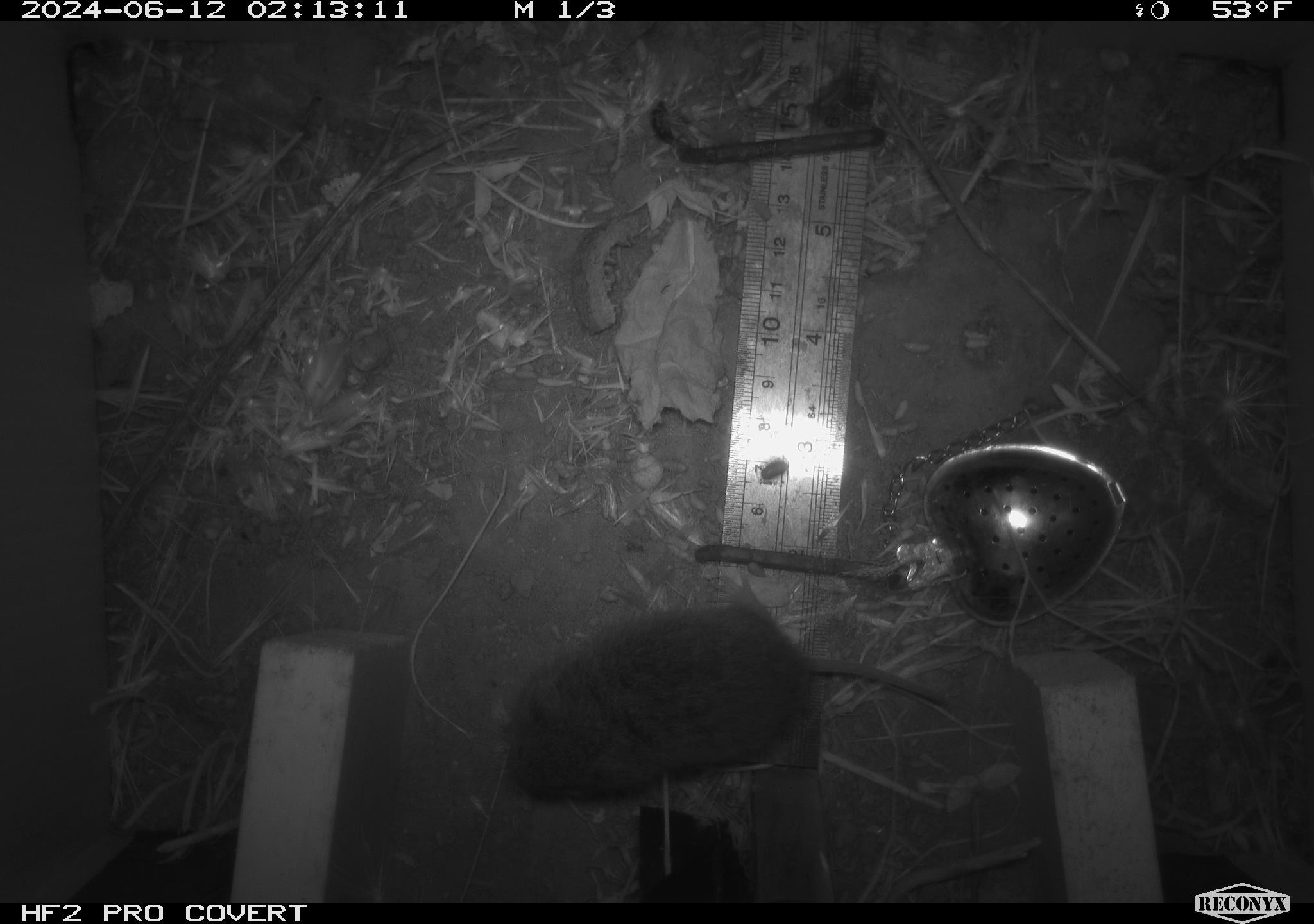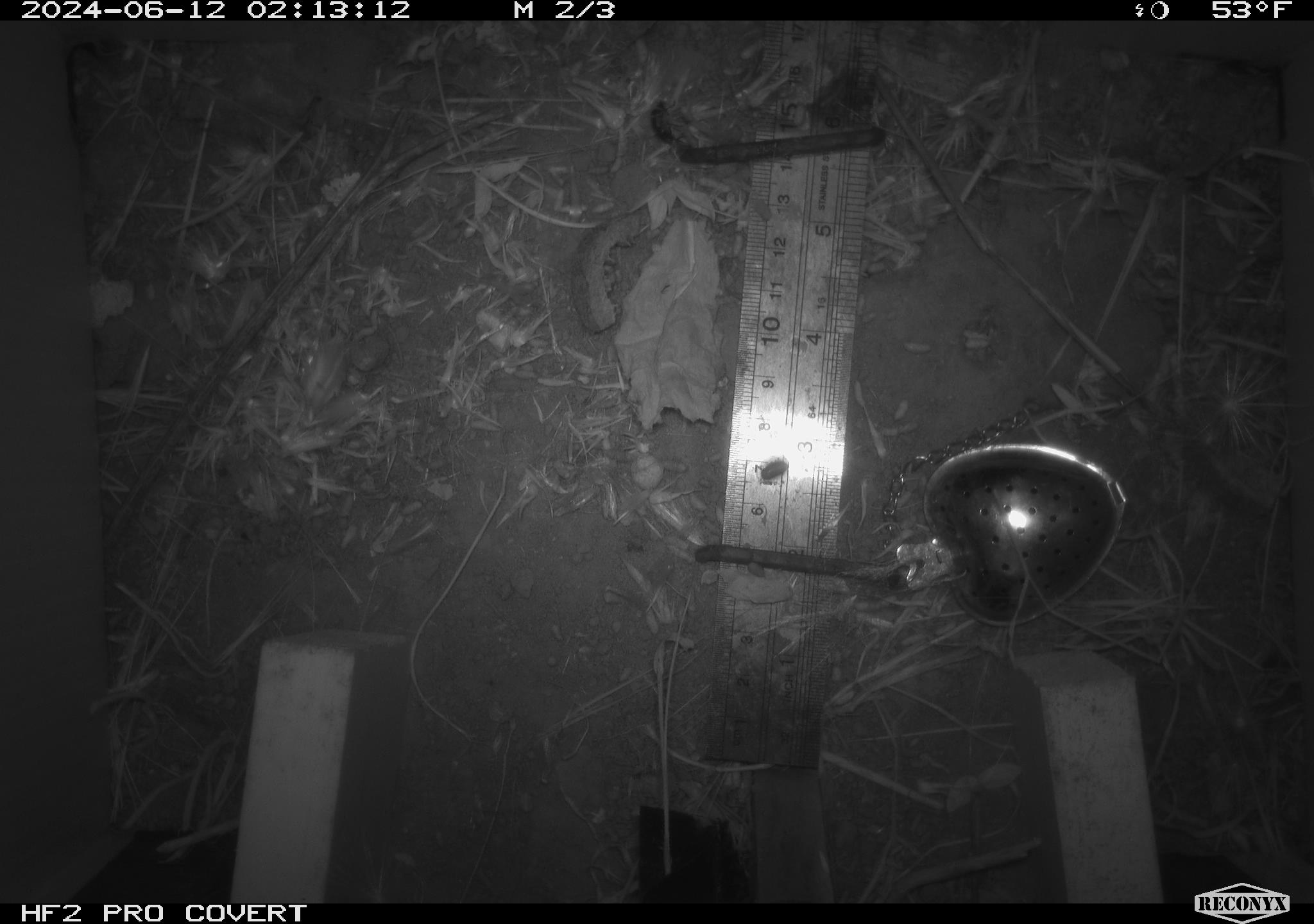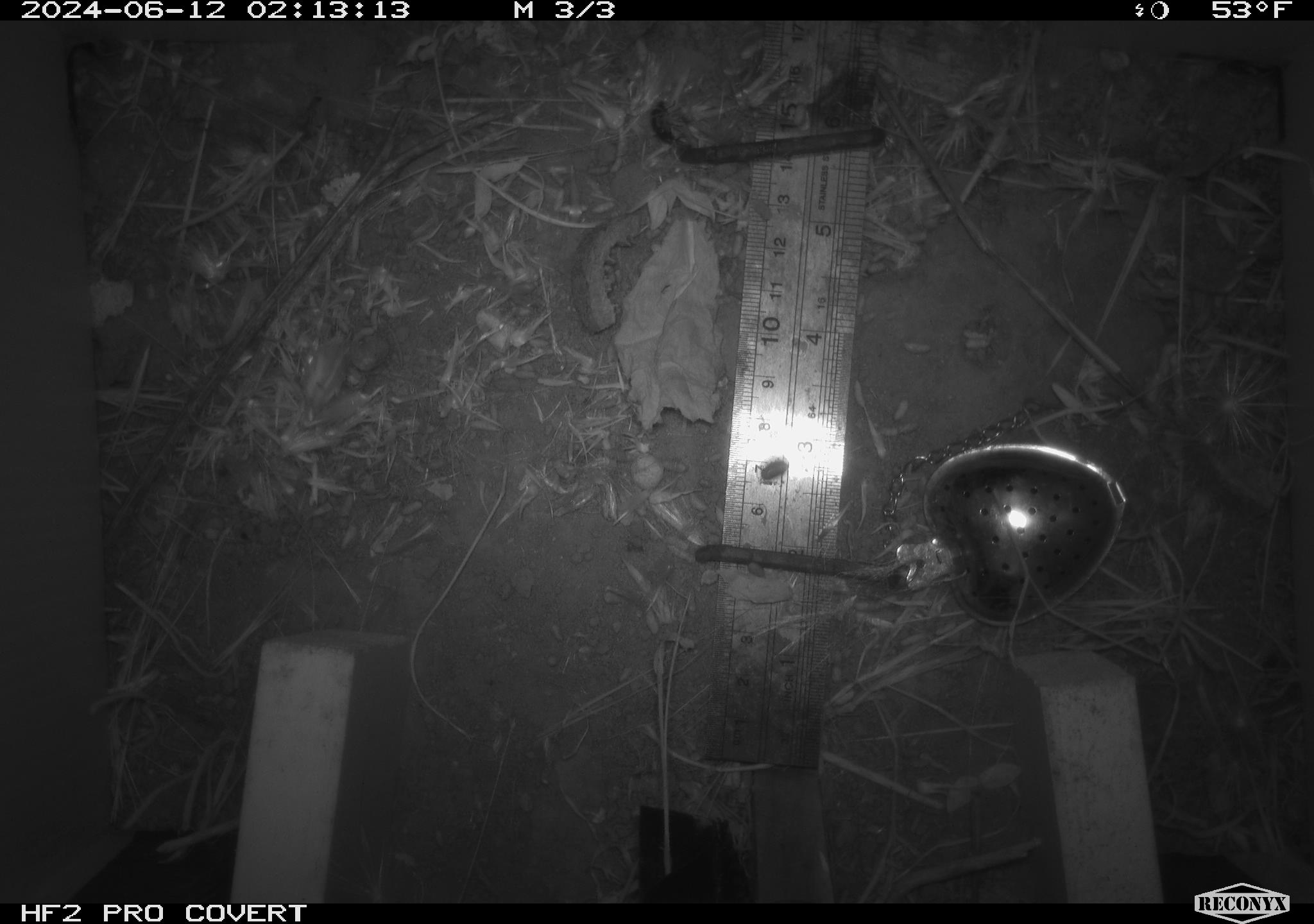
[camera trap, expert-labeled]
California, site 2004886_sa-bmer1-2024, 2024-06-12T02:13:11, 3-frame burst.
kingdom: Animalia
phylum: Chordata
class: Mammalia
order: Rodentia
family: Cricetidae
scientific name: Cricetidae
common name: hamsters, voles, lemmings, and allies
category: cricetidae family